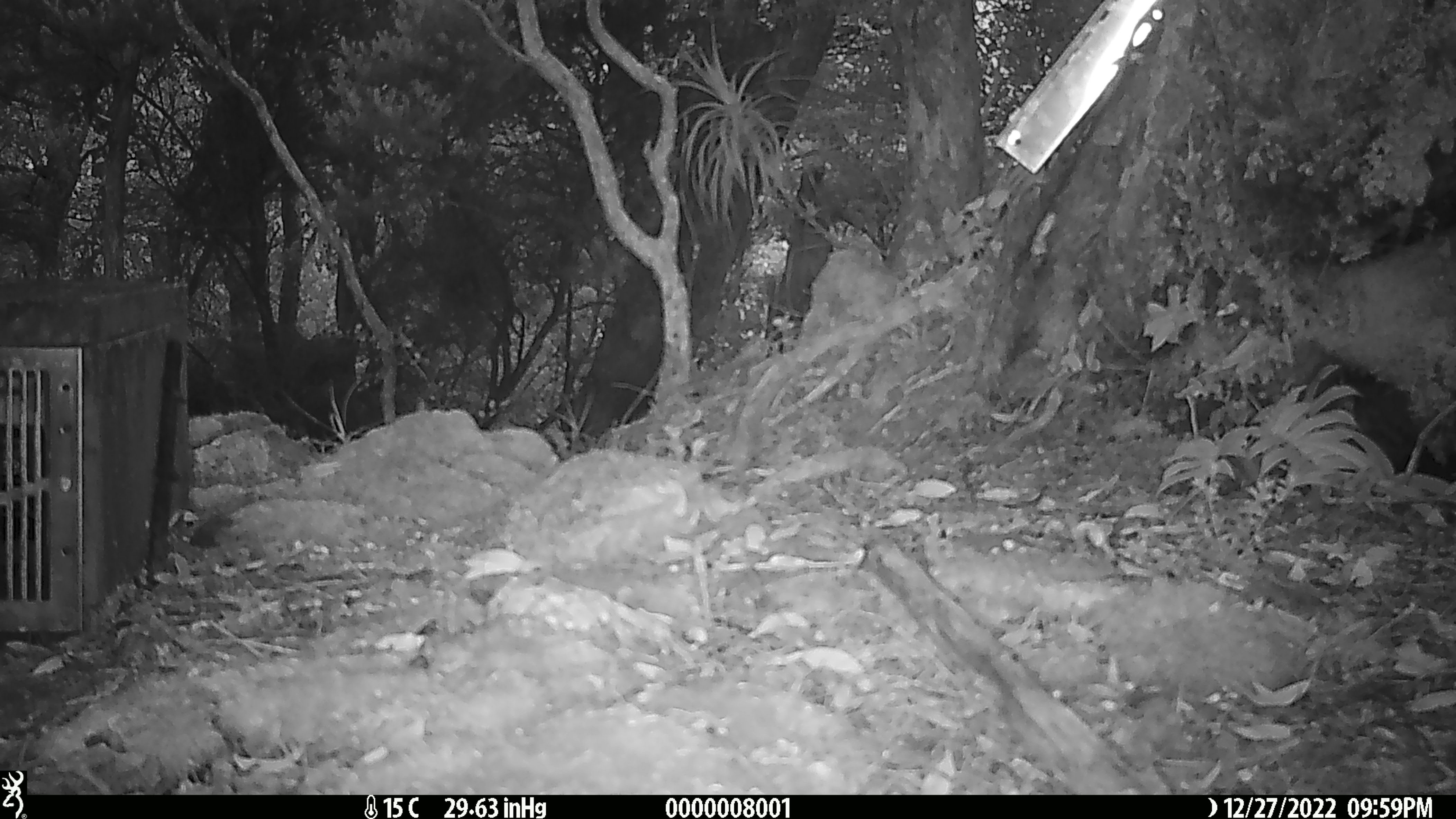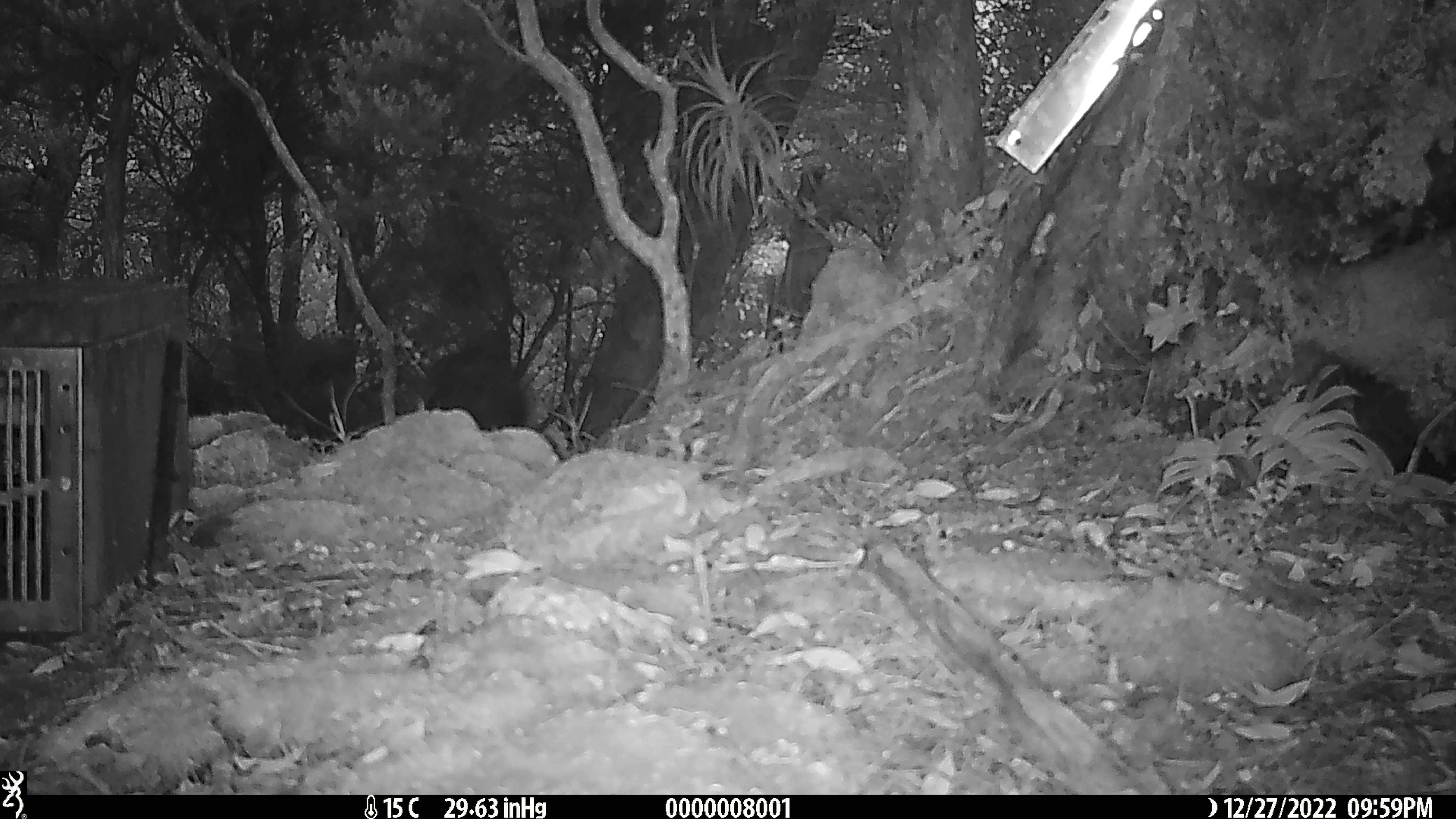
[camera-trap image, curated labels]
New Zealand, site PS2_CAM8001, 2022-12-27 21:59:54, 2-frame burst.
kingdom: Animalia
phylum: Chordata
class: Aves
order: Psittaciformes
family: Strigopidae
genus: Nestor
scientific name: Nestor notabilis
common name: kea